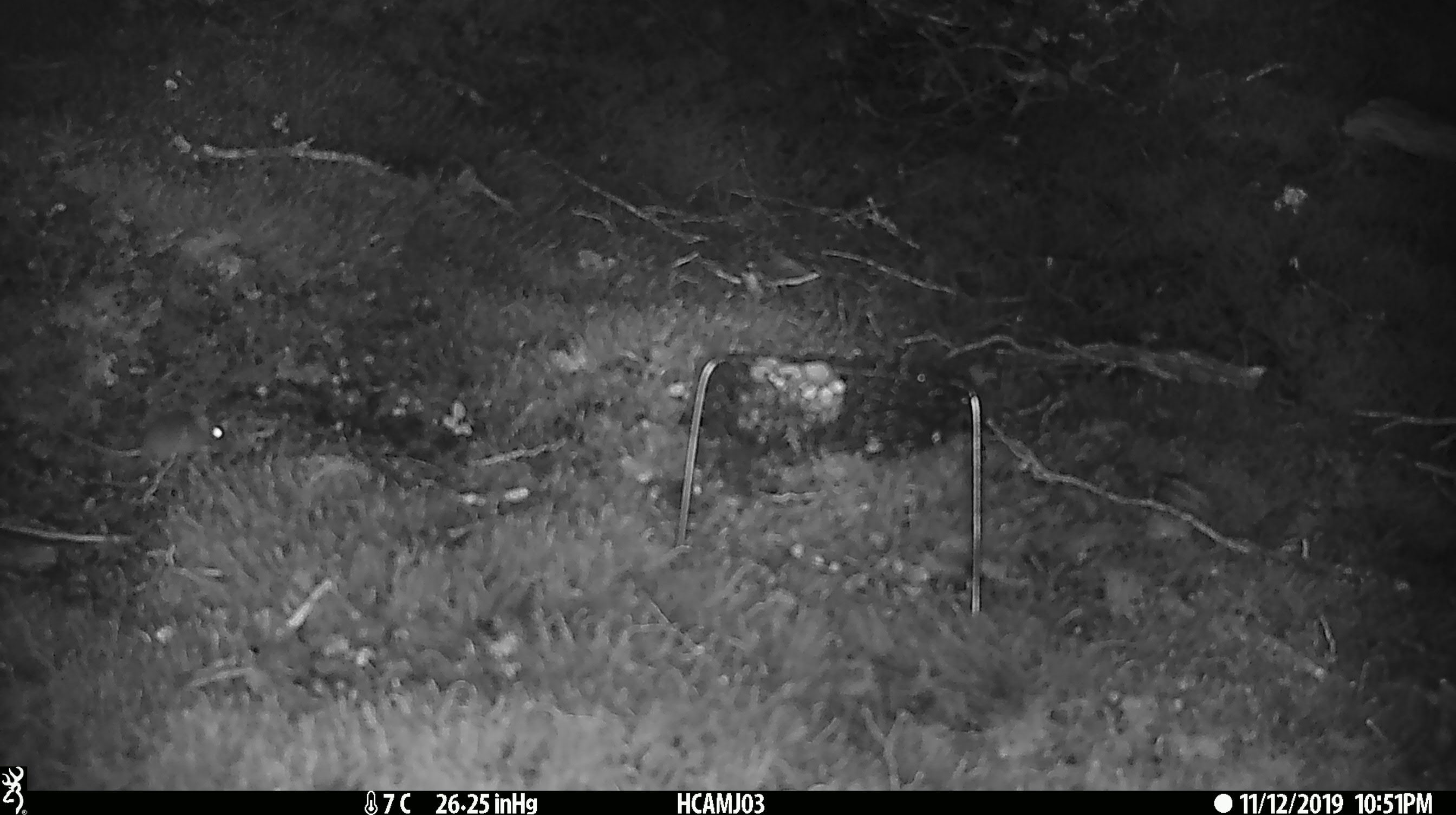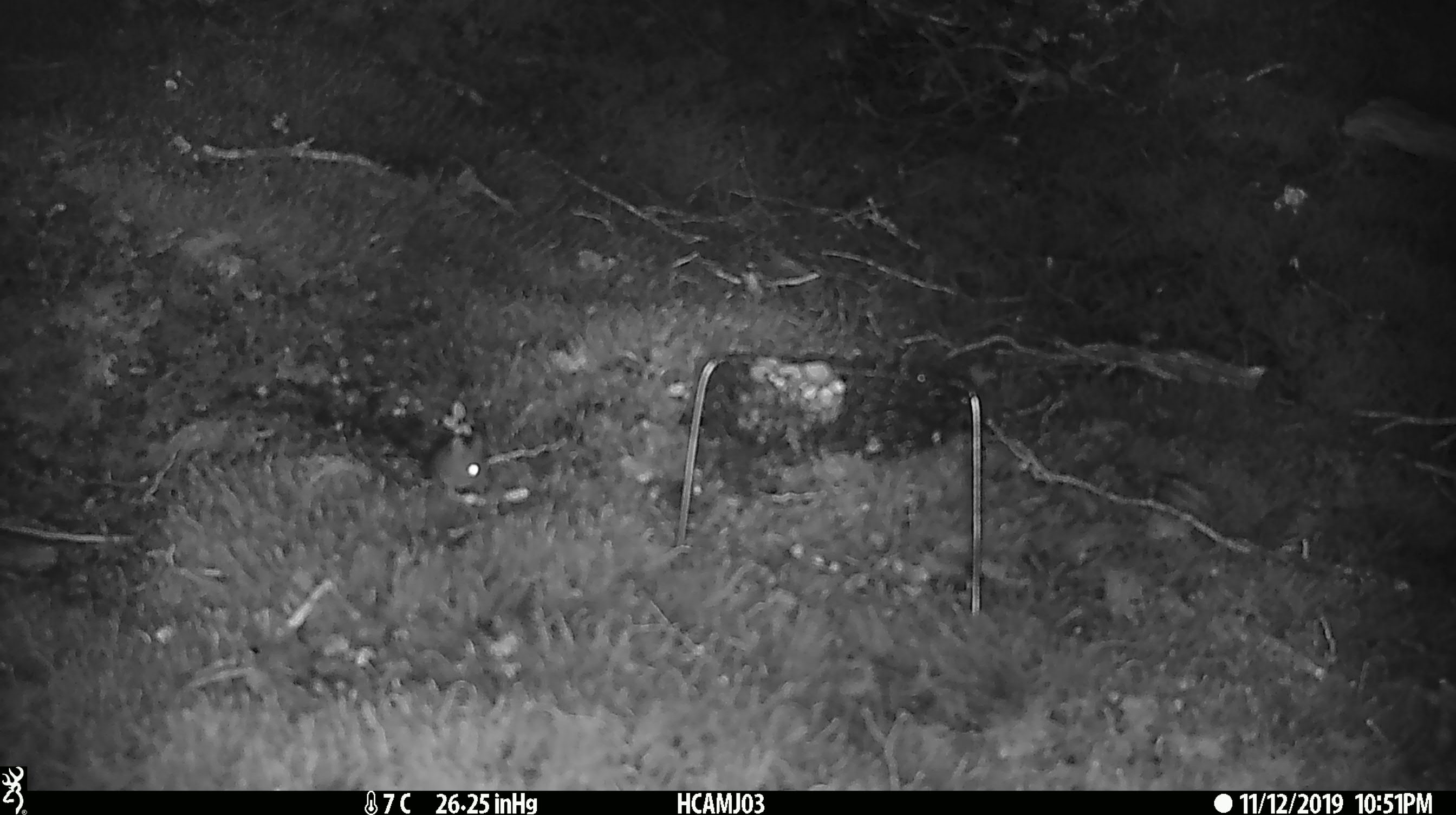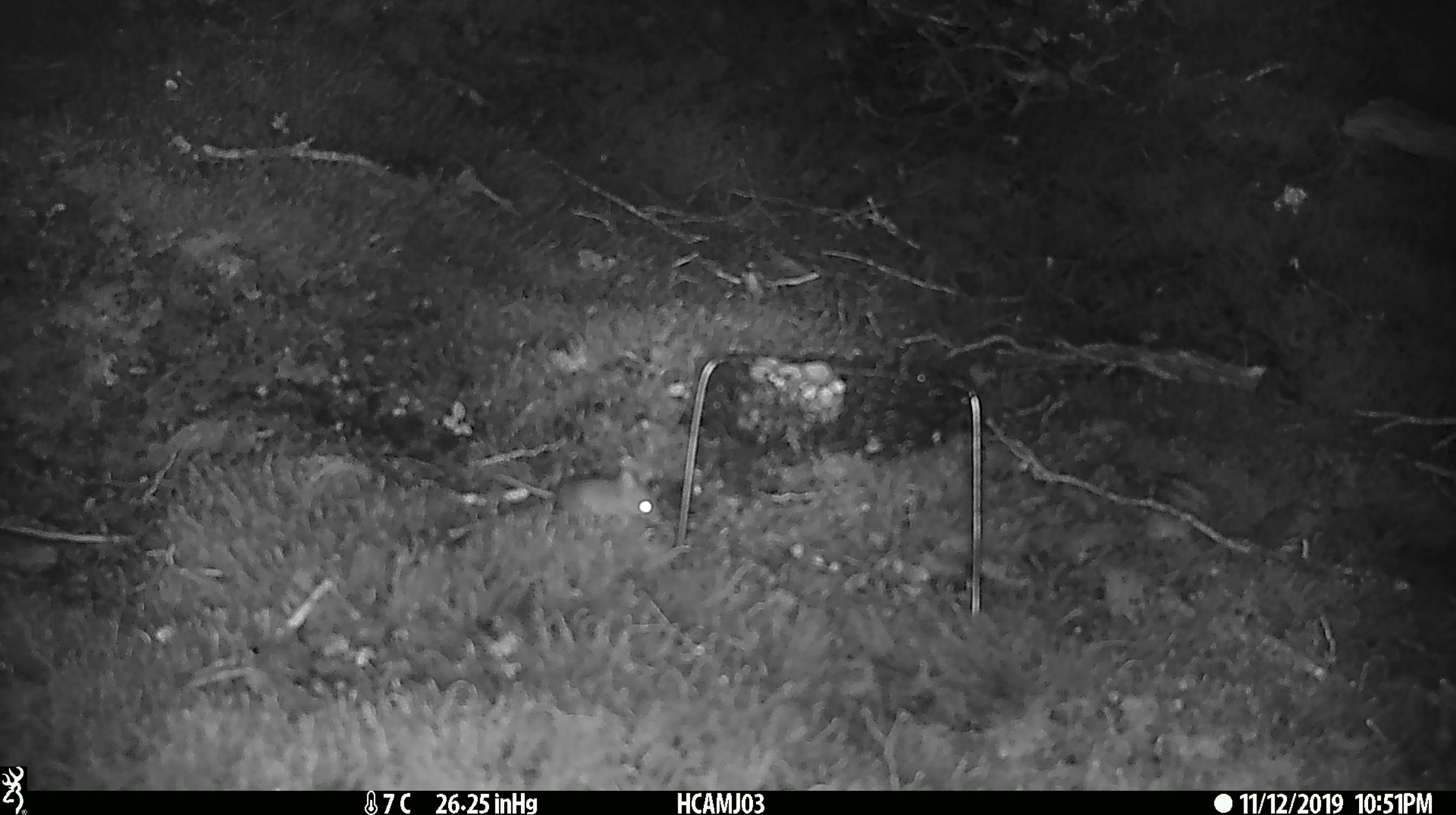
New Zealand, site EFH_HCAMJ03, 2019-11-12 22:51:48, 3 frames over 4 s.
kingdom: Animalia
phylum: Chordata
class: Mammalia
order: Rodentia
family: Muridae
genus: Mus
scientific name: Mus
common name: mouse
Mouse (Mus).